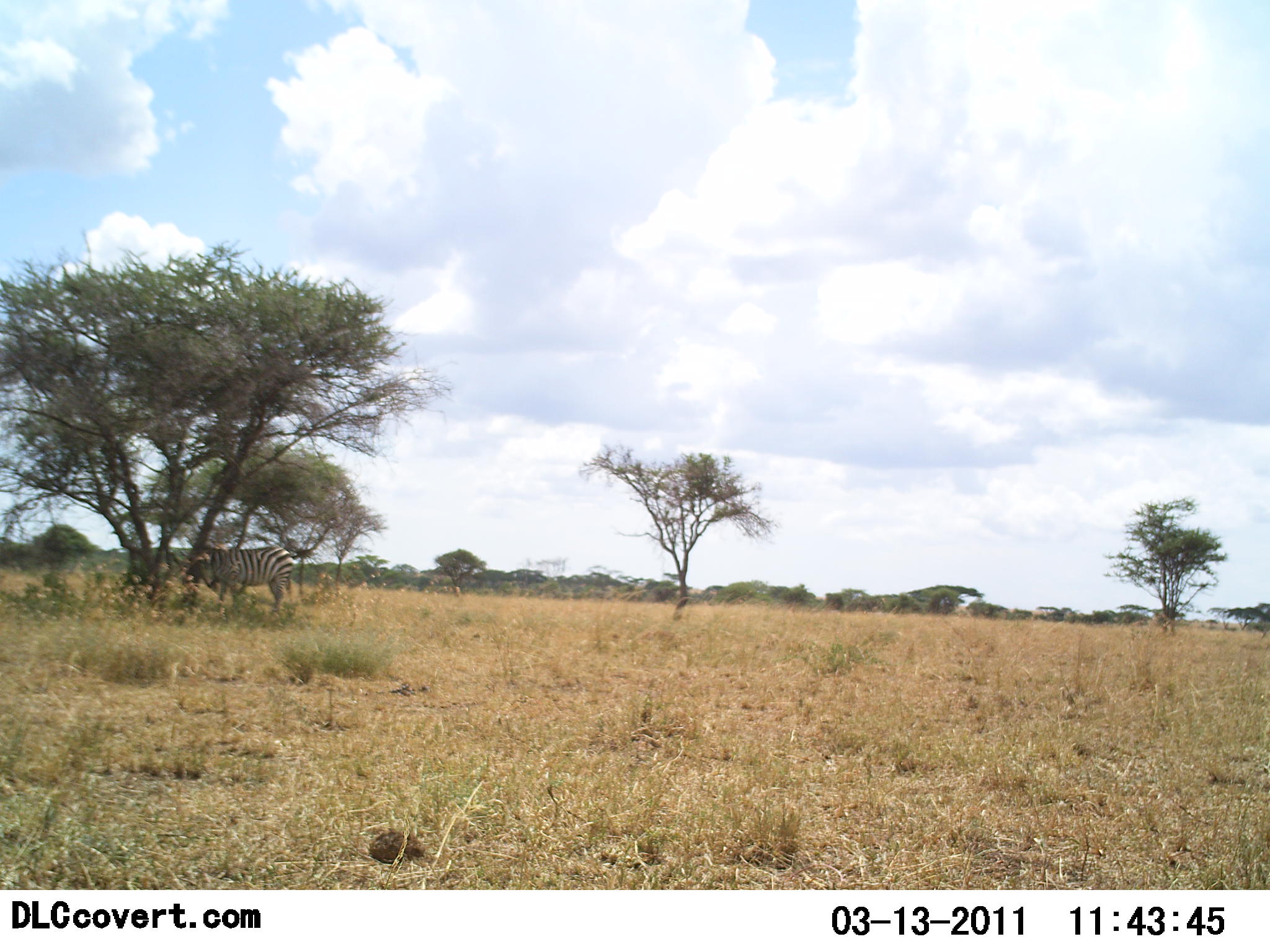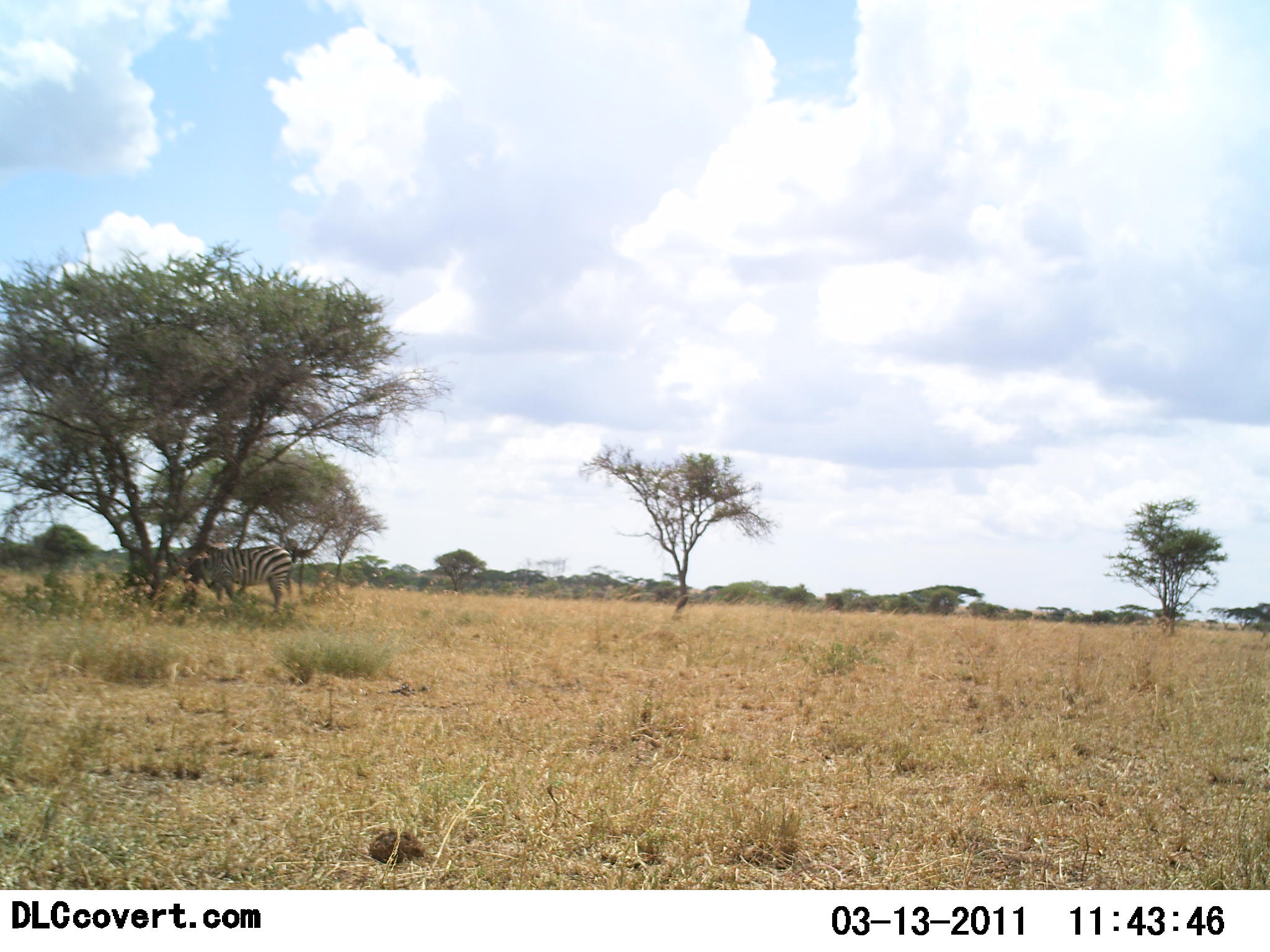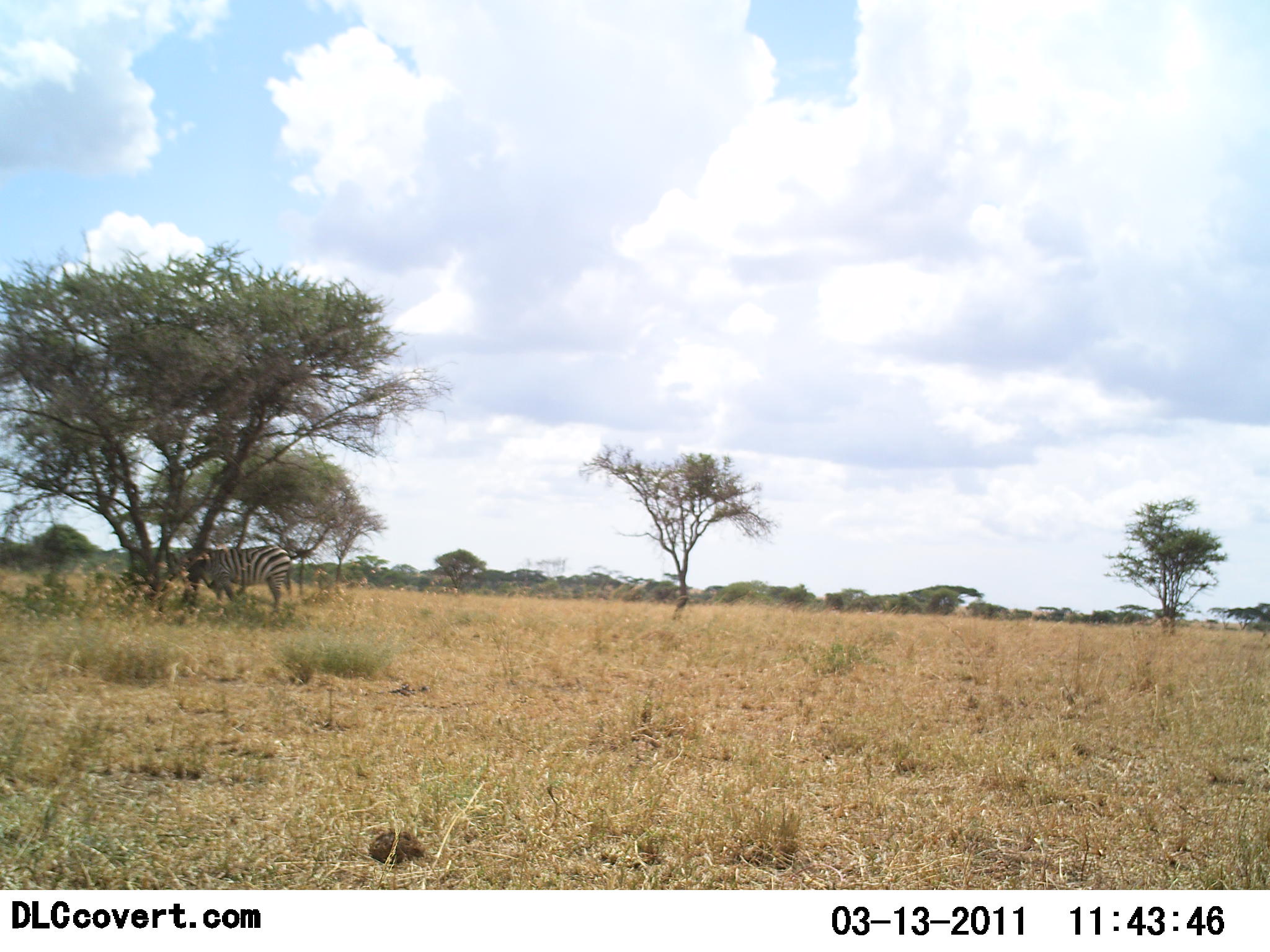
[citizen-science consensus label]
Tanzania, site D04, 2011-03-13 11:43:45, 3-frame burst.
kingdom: Animalia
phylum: Chordata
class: Mammalia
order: Perissodactyla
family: Equidae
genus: Equus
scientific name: Equus quagga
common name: plains zebra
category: zebra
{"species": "zebra (plains zebra) (Equus quagga)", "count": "1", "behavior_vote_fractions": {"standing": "80%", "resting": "0%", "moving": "0%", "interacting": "0%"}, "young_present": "0%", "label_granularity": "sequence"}